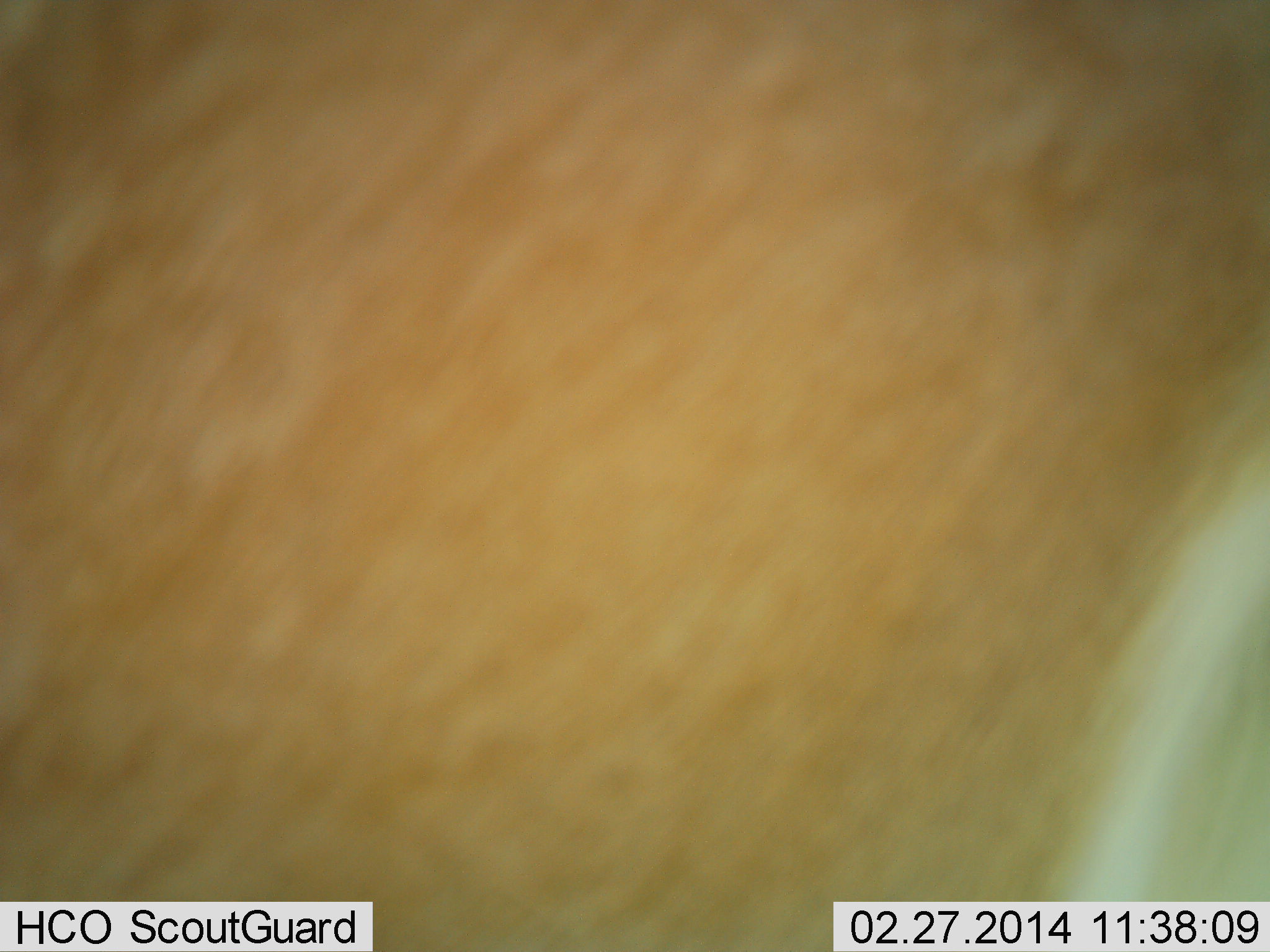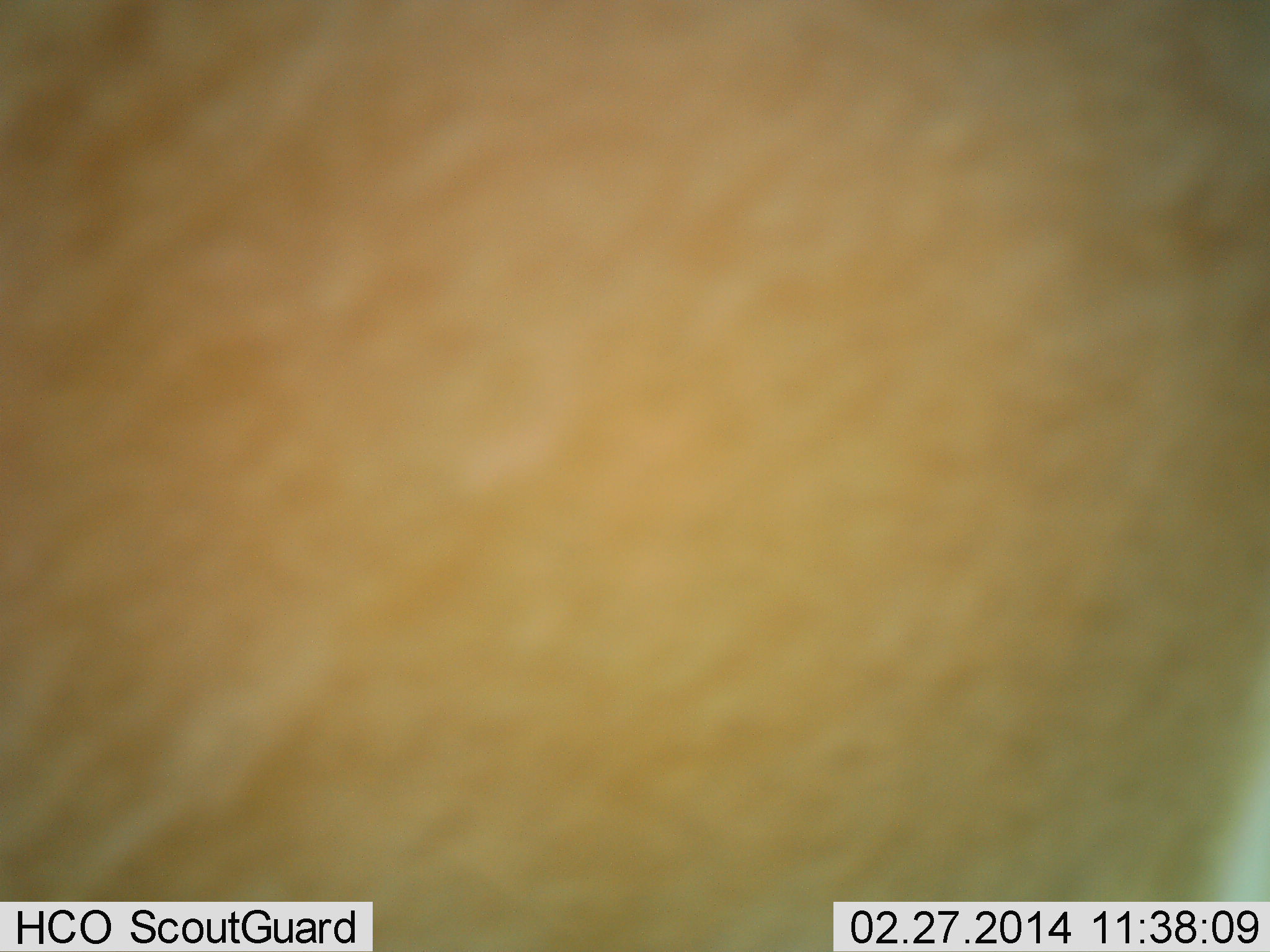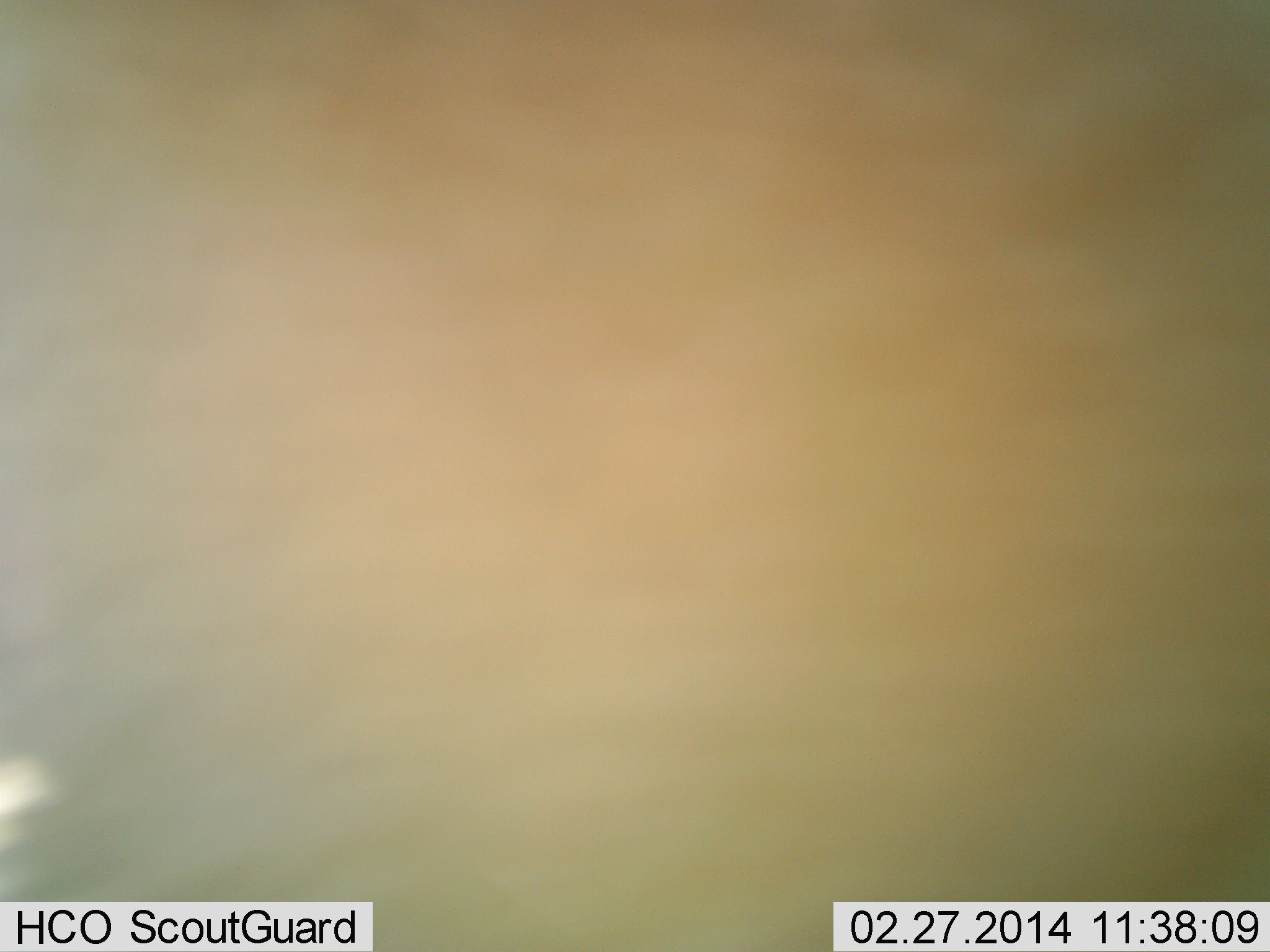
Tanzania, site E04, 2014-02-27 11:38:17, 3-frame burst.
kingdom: Animalia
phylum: Chordata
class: Mammalia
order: Artiodactyla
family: Bovidae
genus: Nanger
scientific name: Nanger granti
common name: grant's gazelle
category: gazellegrants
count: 1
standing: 75%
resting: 0%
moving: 25%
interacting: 0%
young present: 0%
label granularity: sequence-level